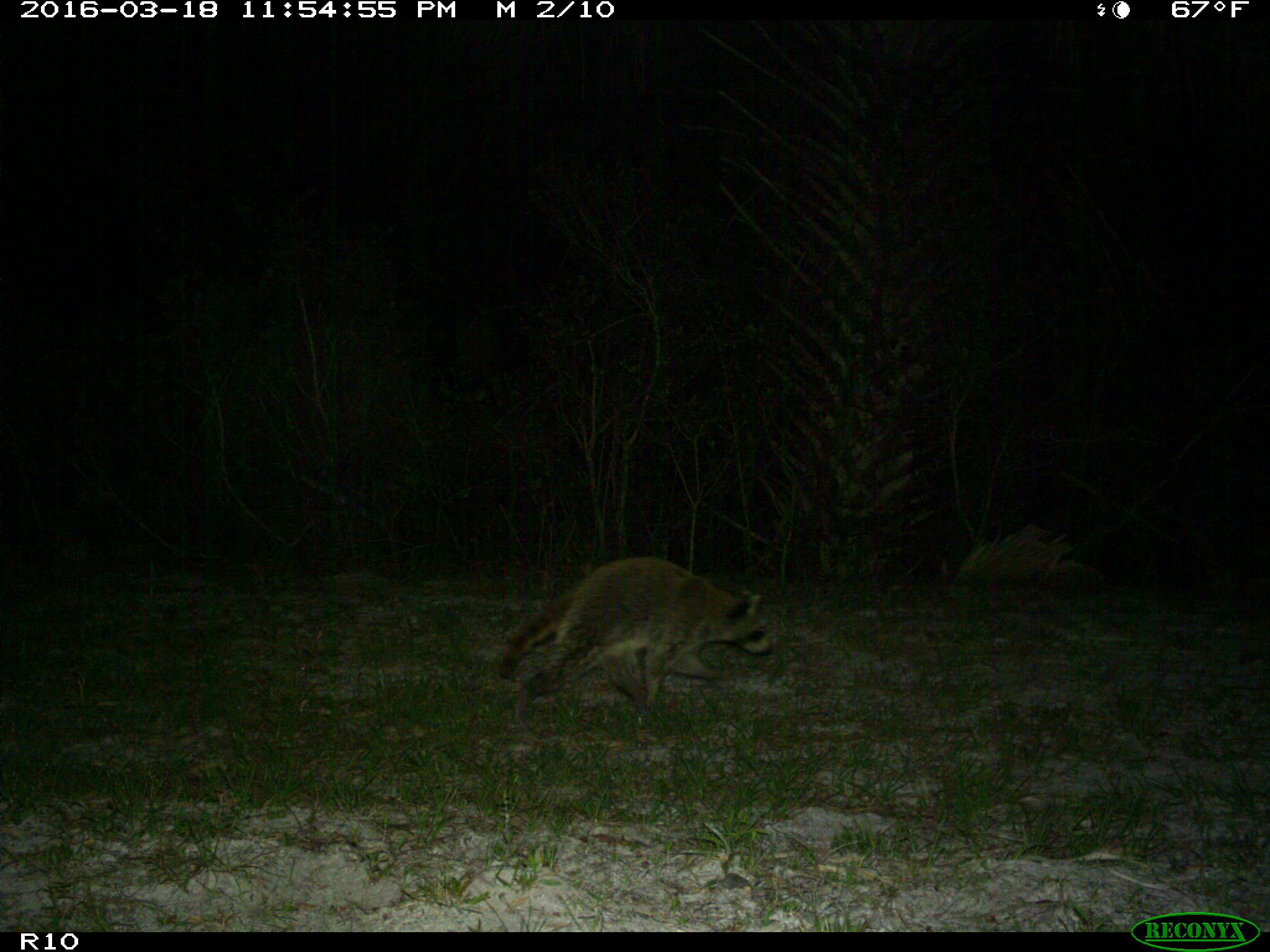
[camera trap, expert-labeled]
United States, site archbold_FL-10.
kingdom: Animalia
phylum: Chordata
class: Mammalia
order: Carnivora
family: Procyonidae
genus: Procyon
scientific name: Procyon lotor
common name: common raccoon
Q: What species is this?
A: Procyon lotor (common raccoon).